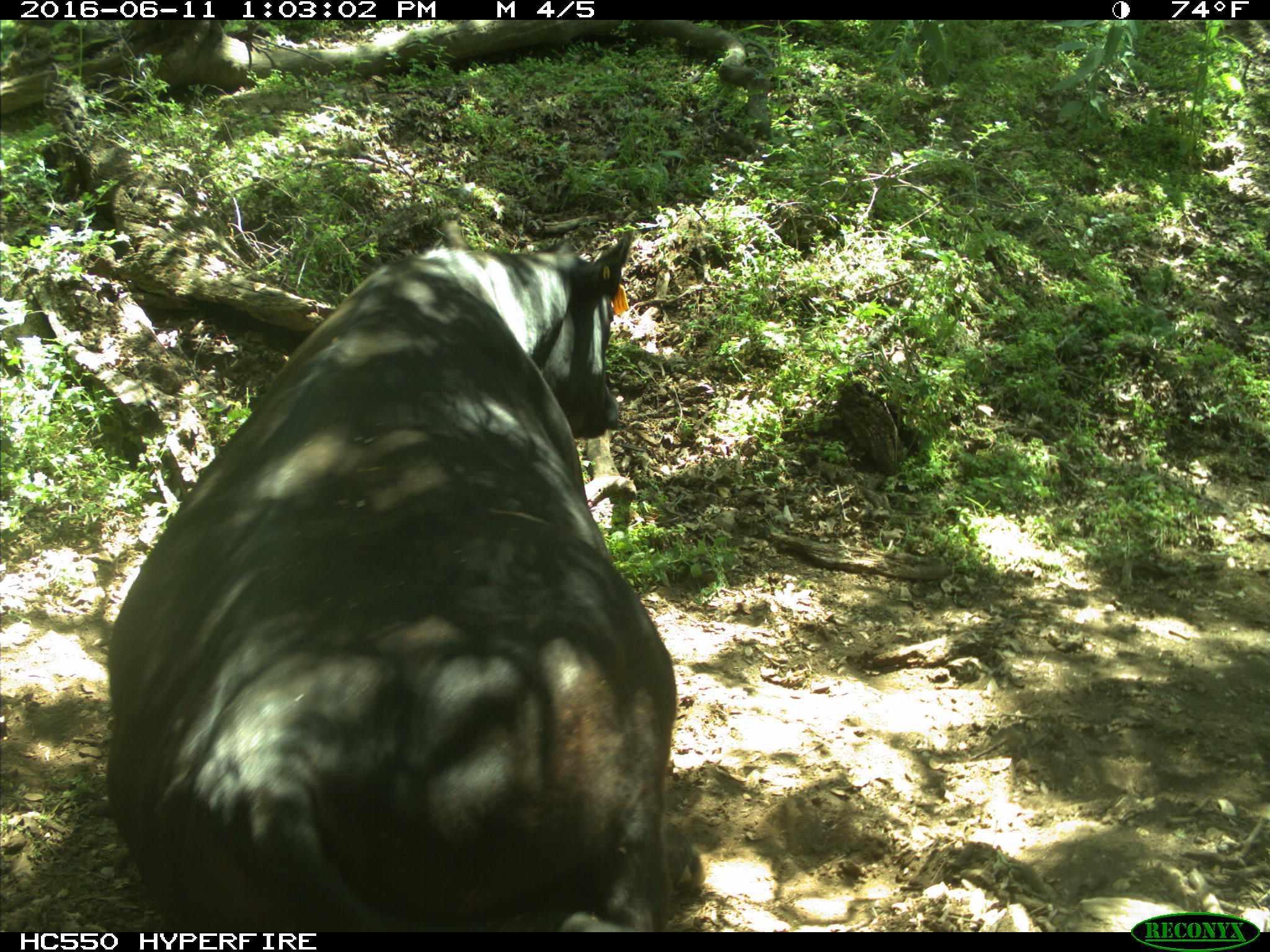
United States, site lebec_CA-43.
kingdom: Animalia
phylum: Chordata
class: Mammalia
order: Artiodactyla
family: Bovidae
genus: Bos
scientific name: Bos taurus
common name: domestic cow